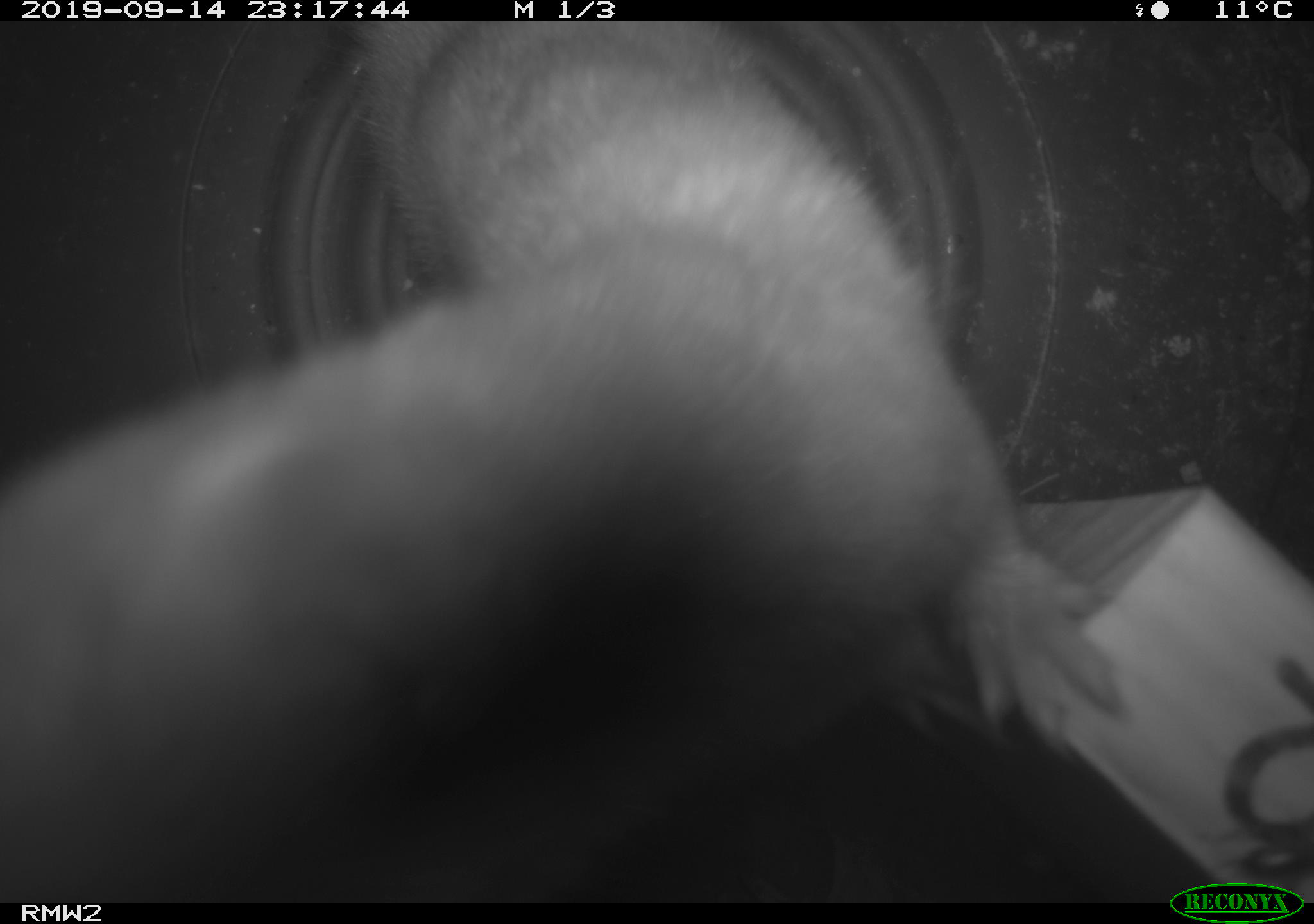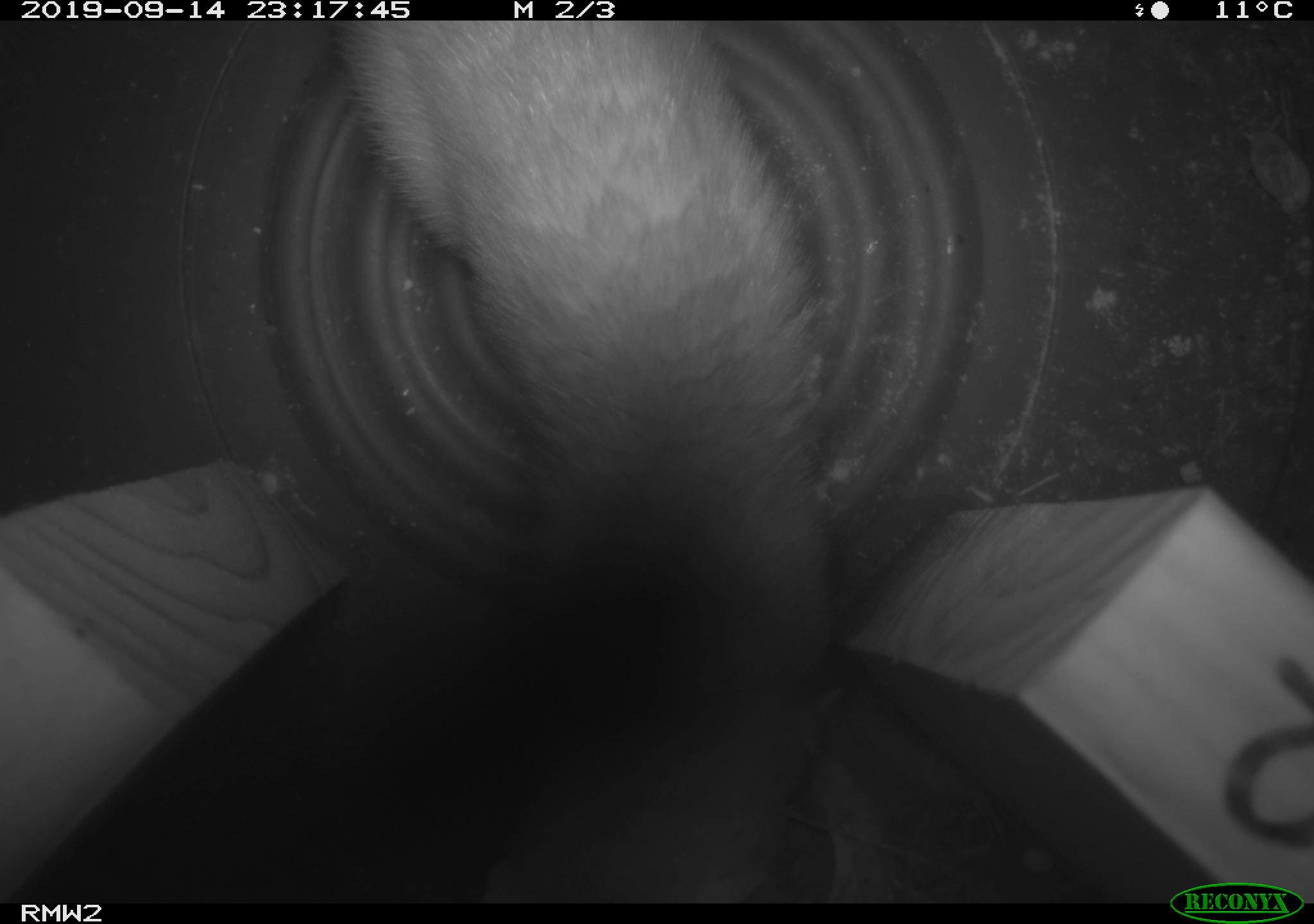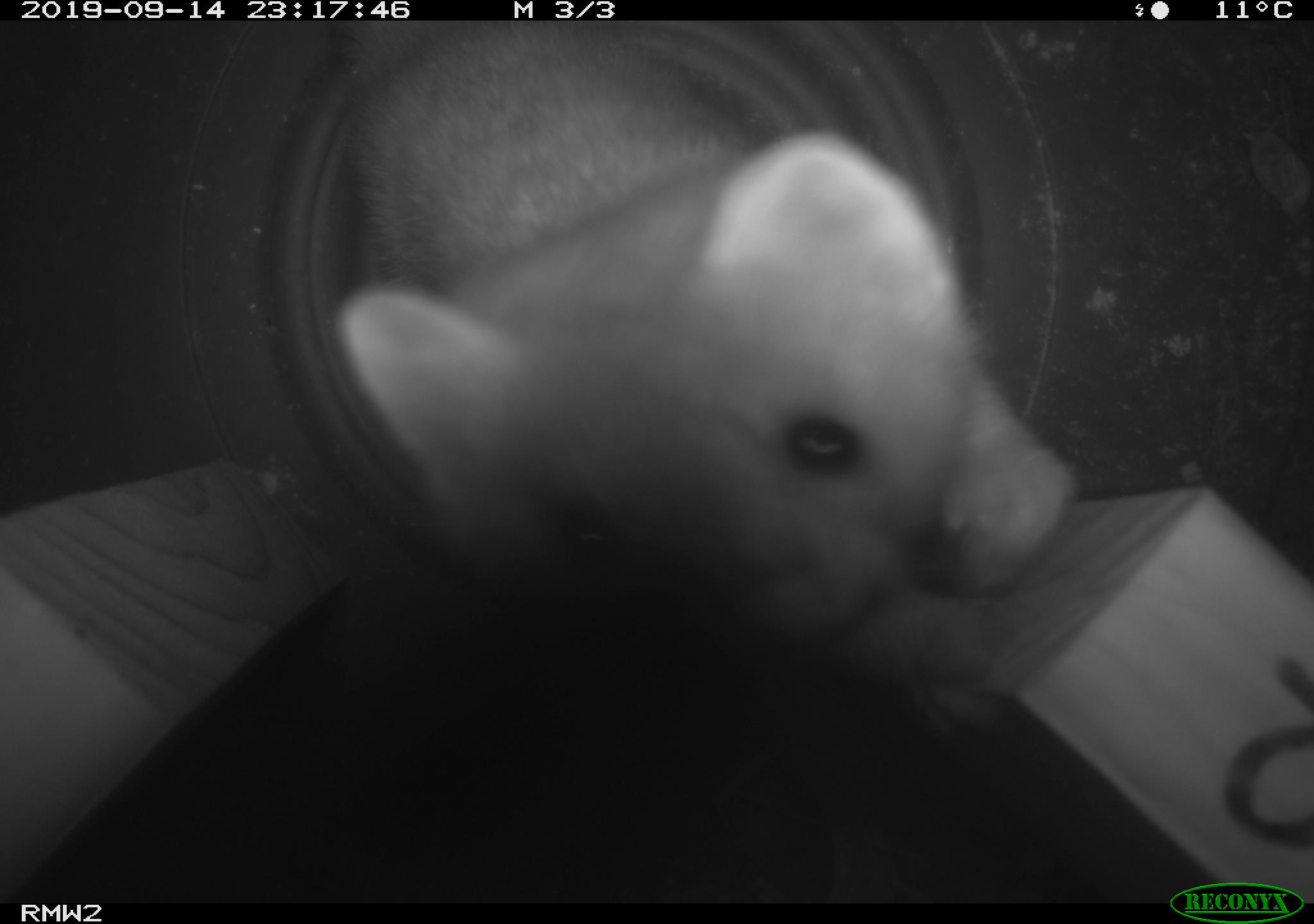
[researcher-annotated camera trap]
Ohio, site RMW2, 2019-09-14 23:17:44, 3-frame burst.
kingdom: Animalia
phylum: Chordata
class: Mammalia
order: Carnivora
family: Mustelidae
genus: Neogale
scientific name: Neogale frenata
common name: long-tailed weasel